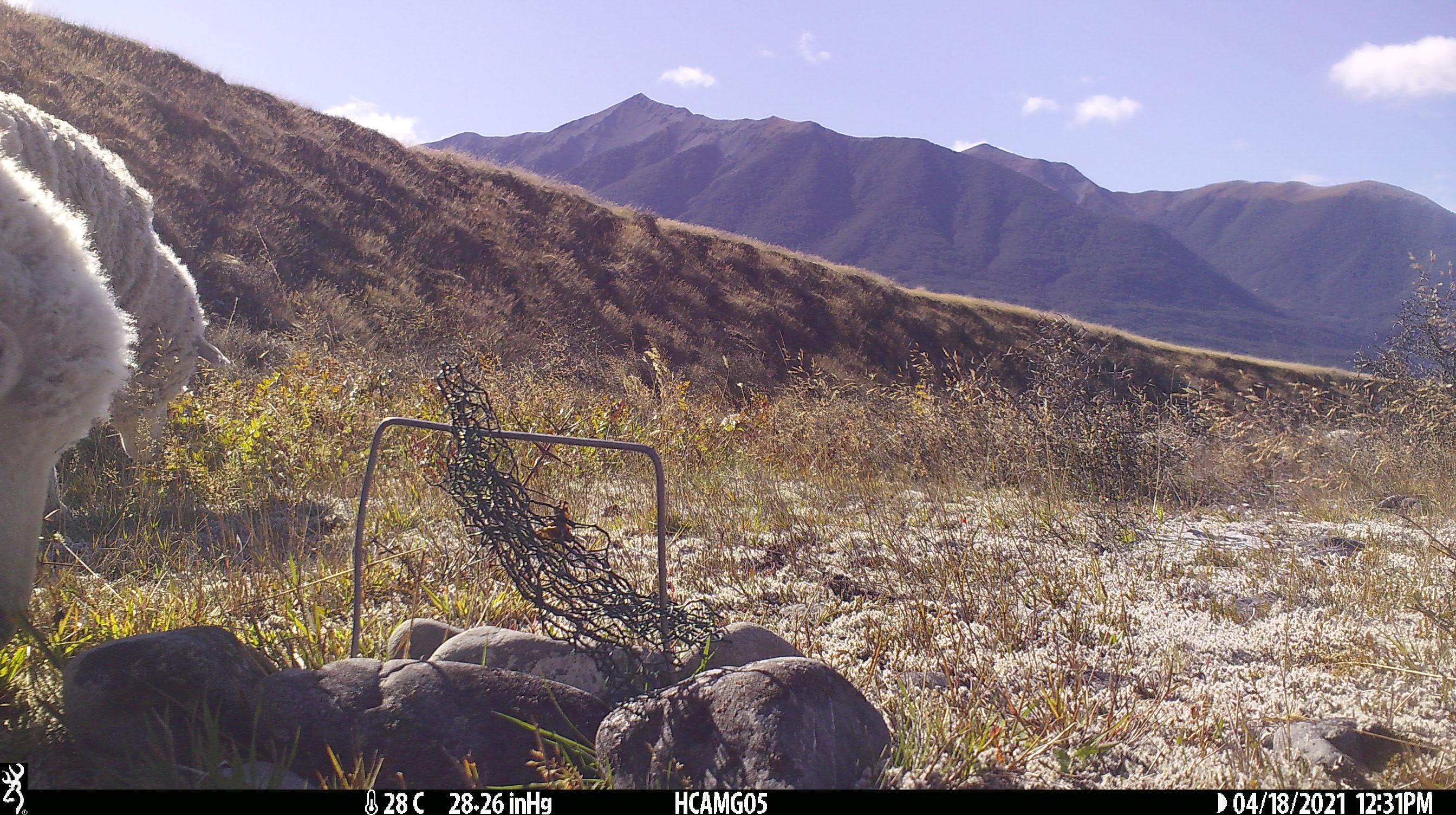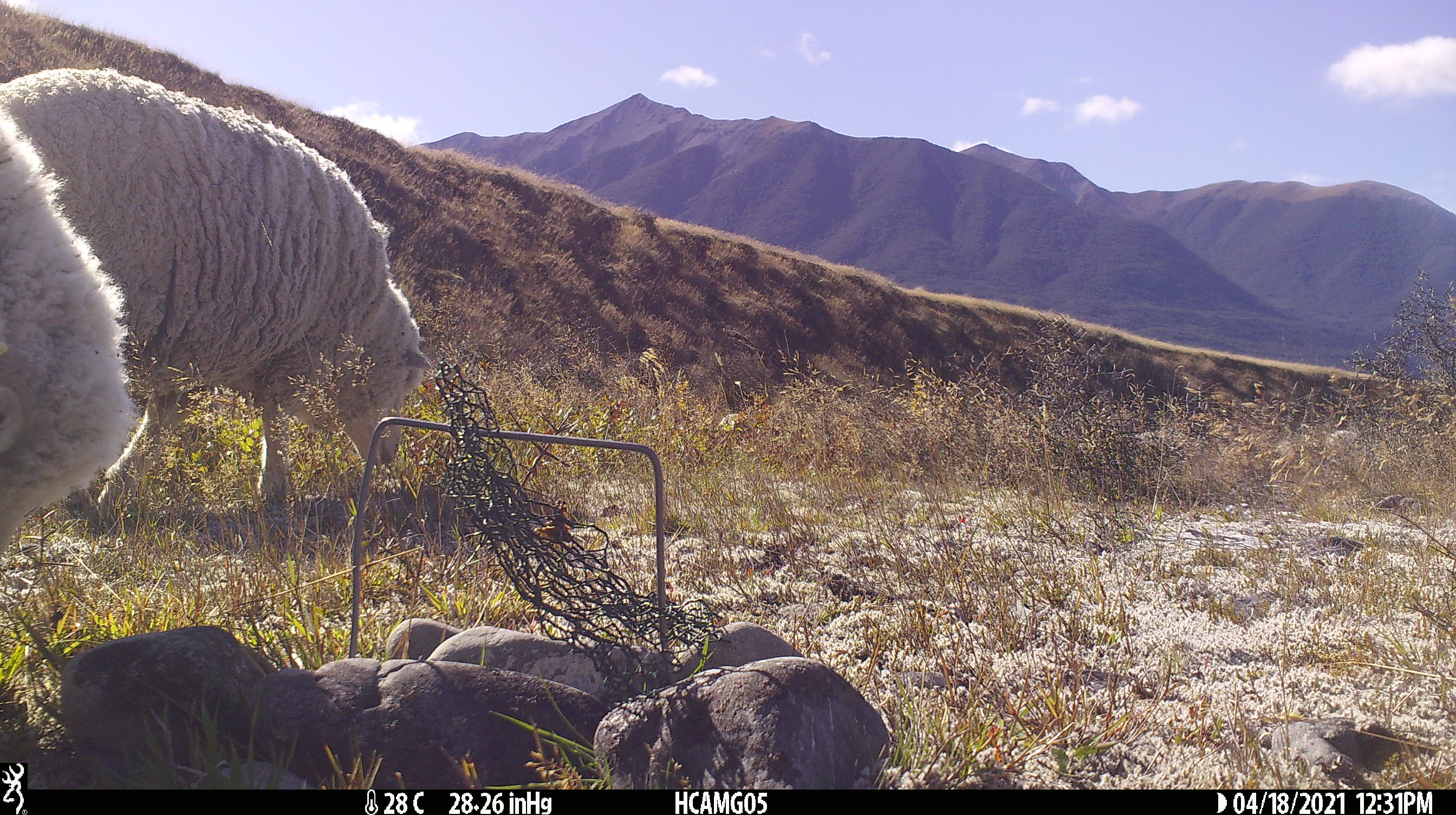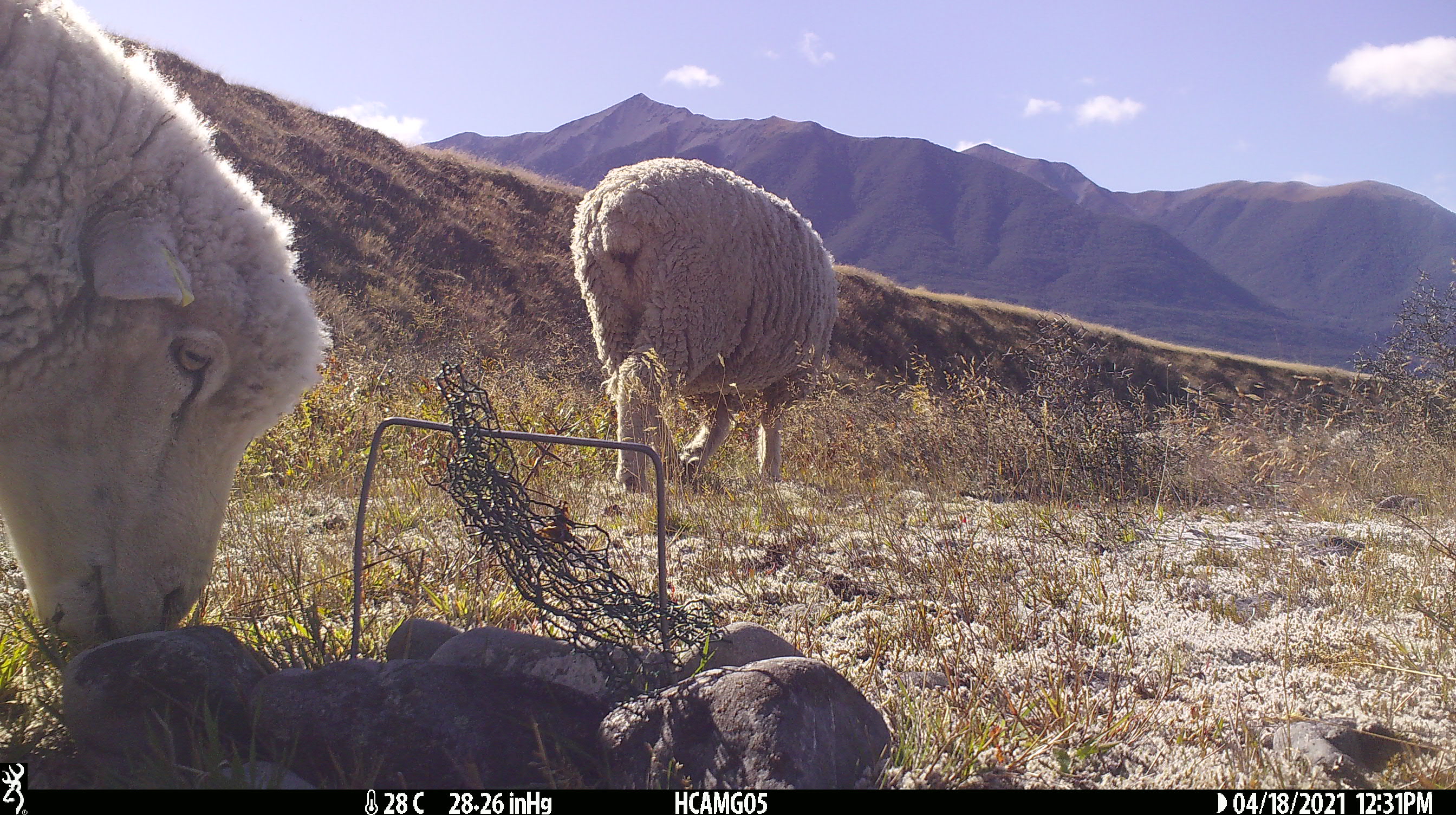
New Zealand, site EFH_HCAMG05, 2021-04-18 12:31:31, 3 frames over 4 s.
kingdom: Animalia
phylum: Chordata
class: Mammalia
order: Artiodactyla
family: Bovidae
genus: Ovis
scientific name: Ovis aries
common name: domestic sheep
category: sheep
Sheep (domestic sheep) (Ovis aries).